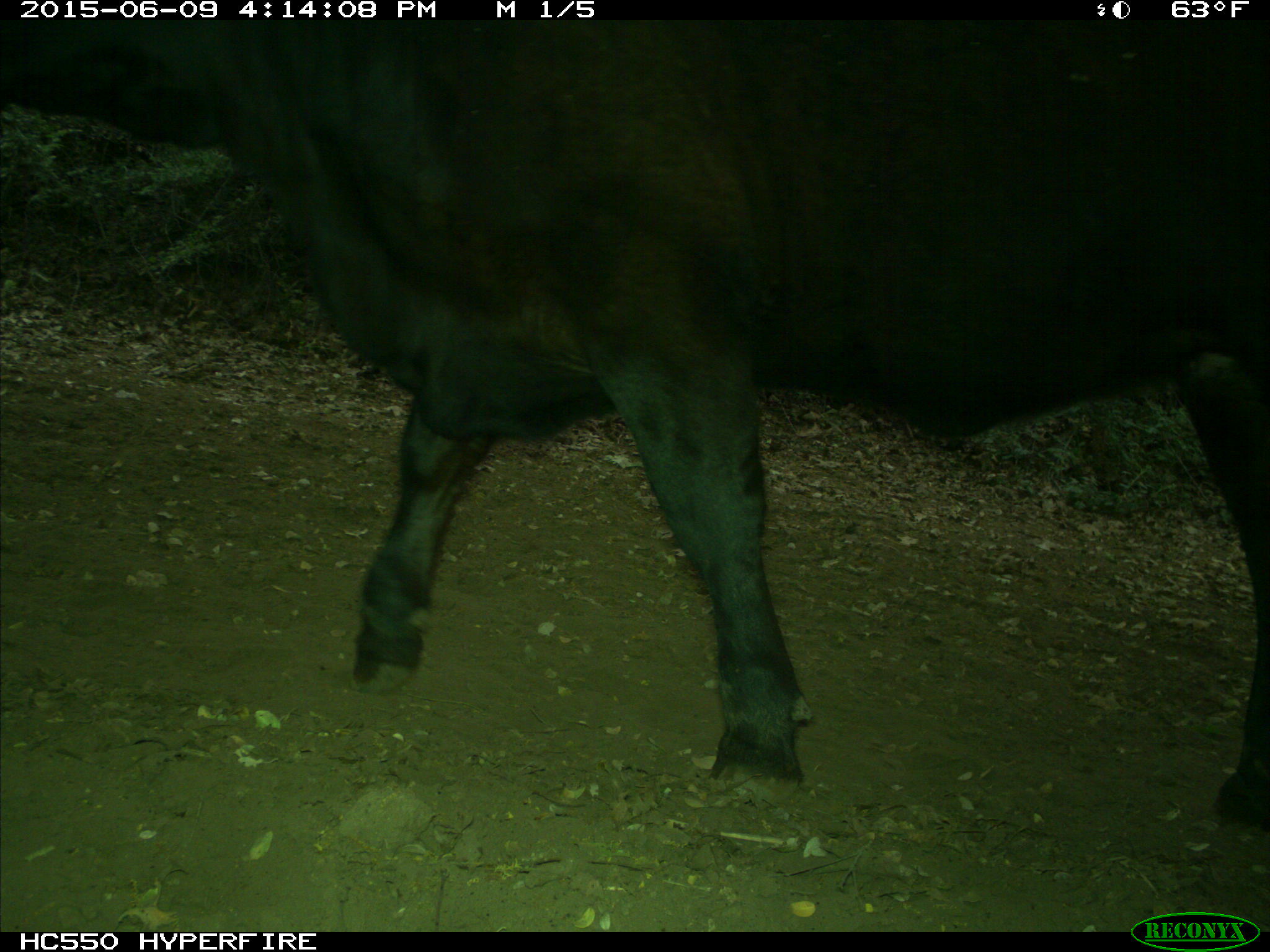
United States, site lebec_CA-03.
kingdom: Animalia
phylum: Chordata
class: Mammalia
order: Artiodactyla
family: Bovidae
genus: Bos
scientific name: Bos taurus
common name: domestic cow